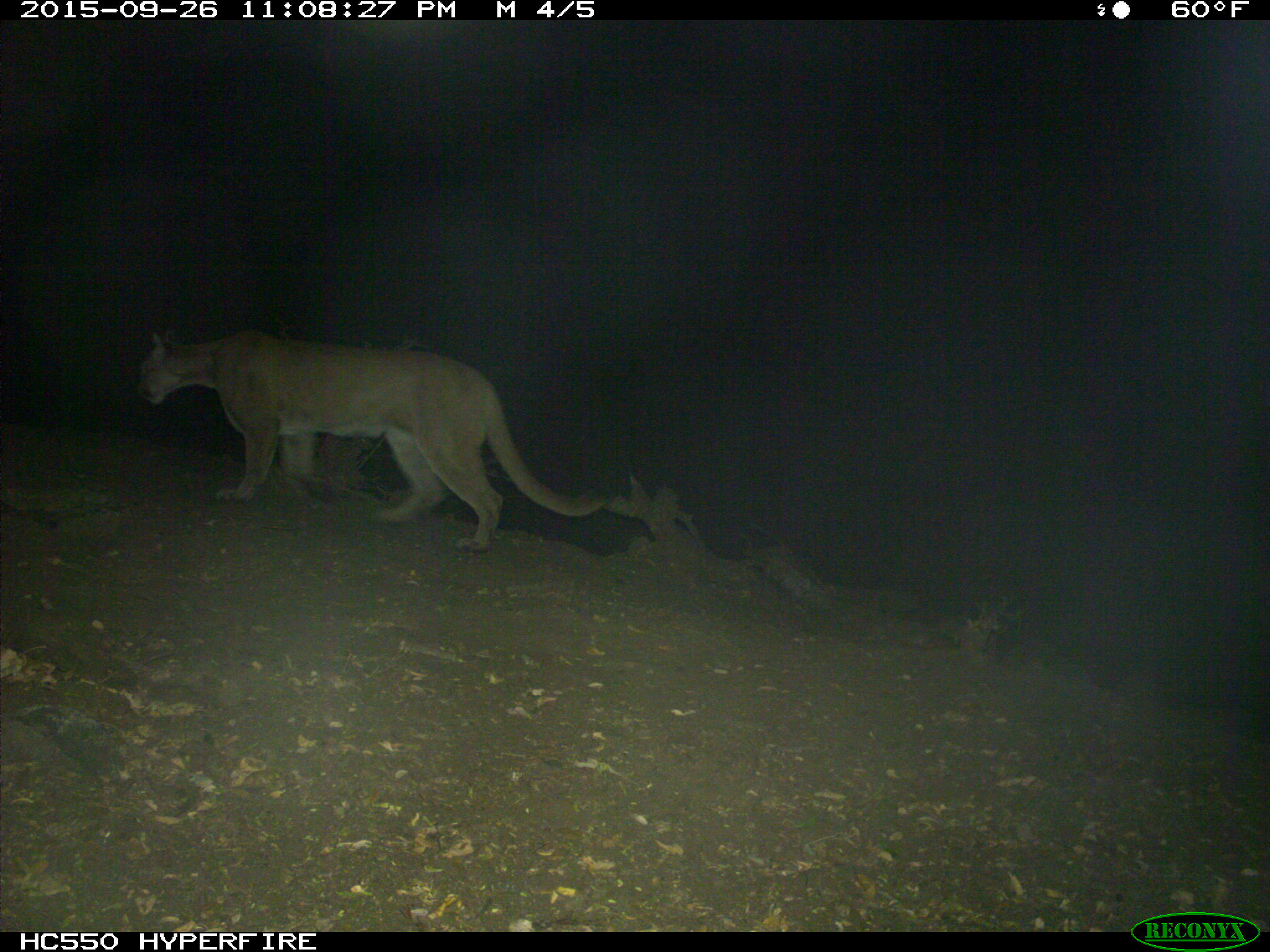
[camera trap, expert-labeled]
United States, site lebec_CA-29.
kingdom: Animalia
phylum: Chordata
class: Mammalia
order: Carnivora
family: Felidae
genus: Puma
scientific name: Puma concolor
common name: mountain lion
Puma concolor (mountain lion).